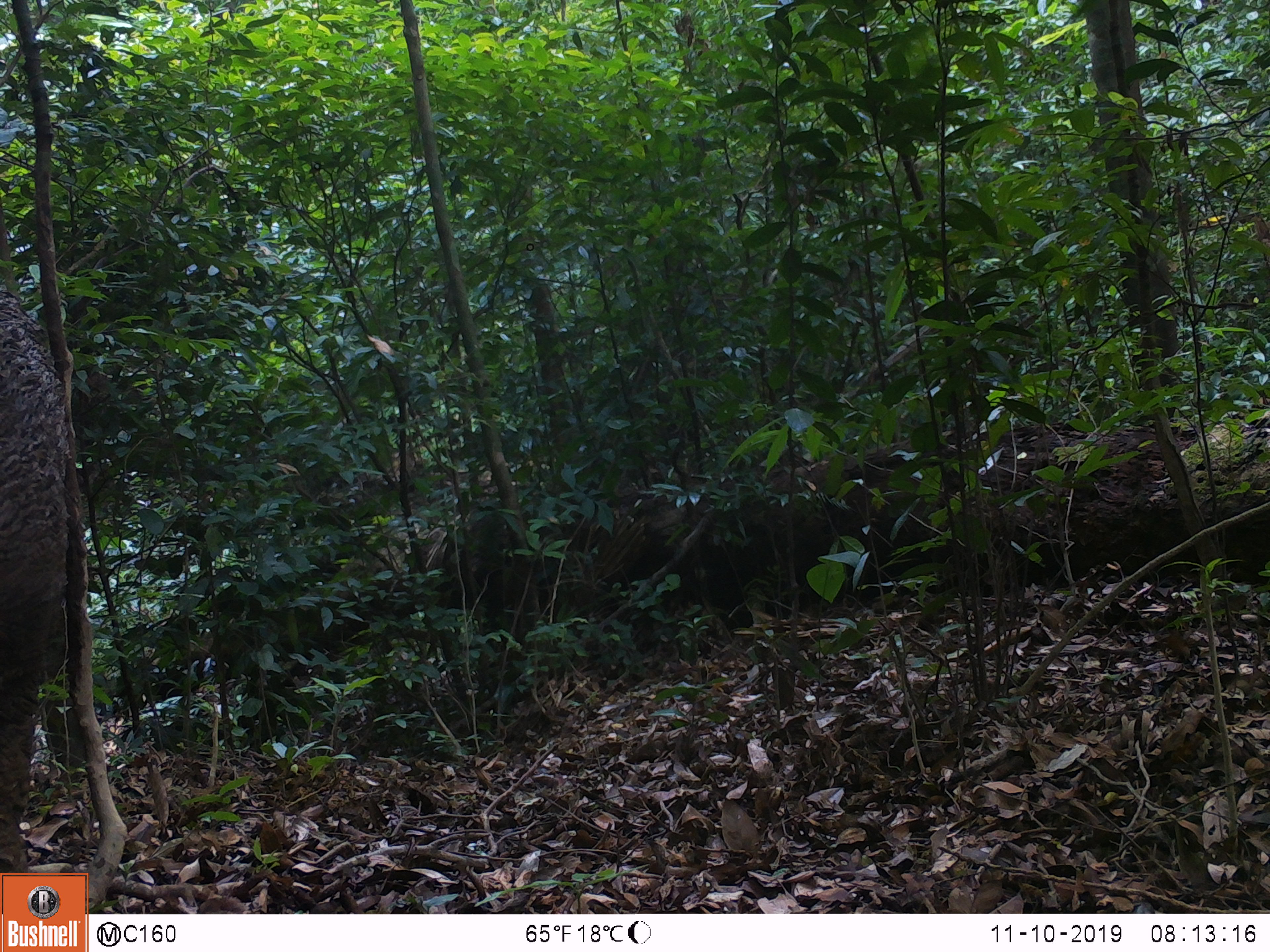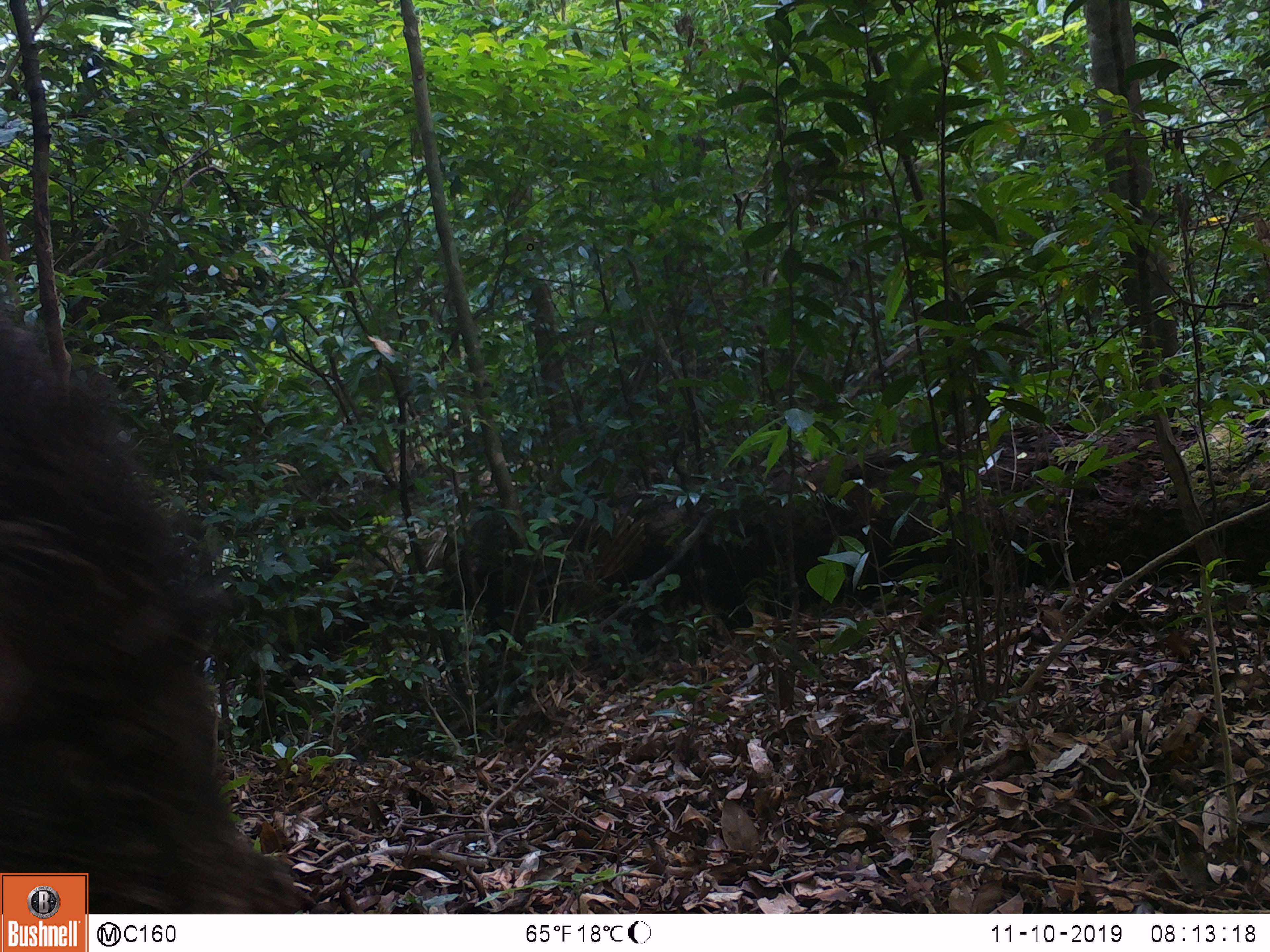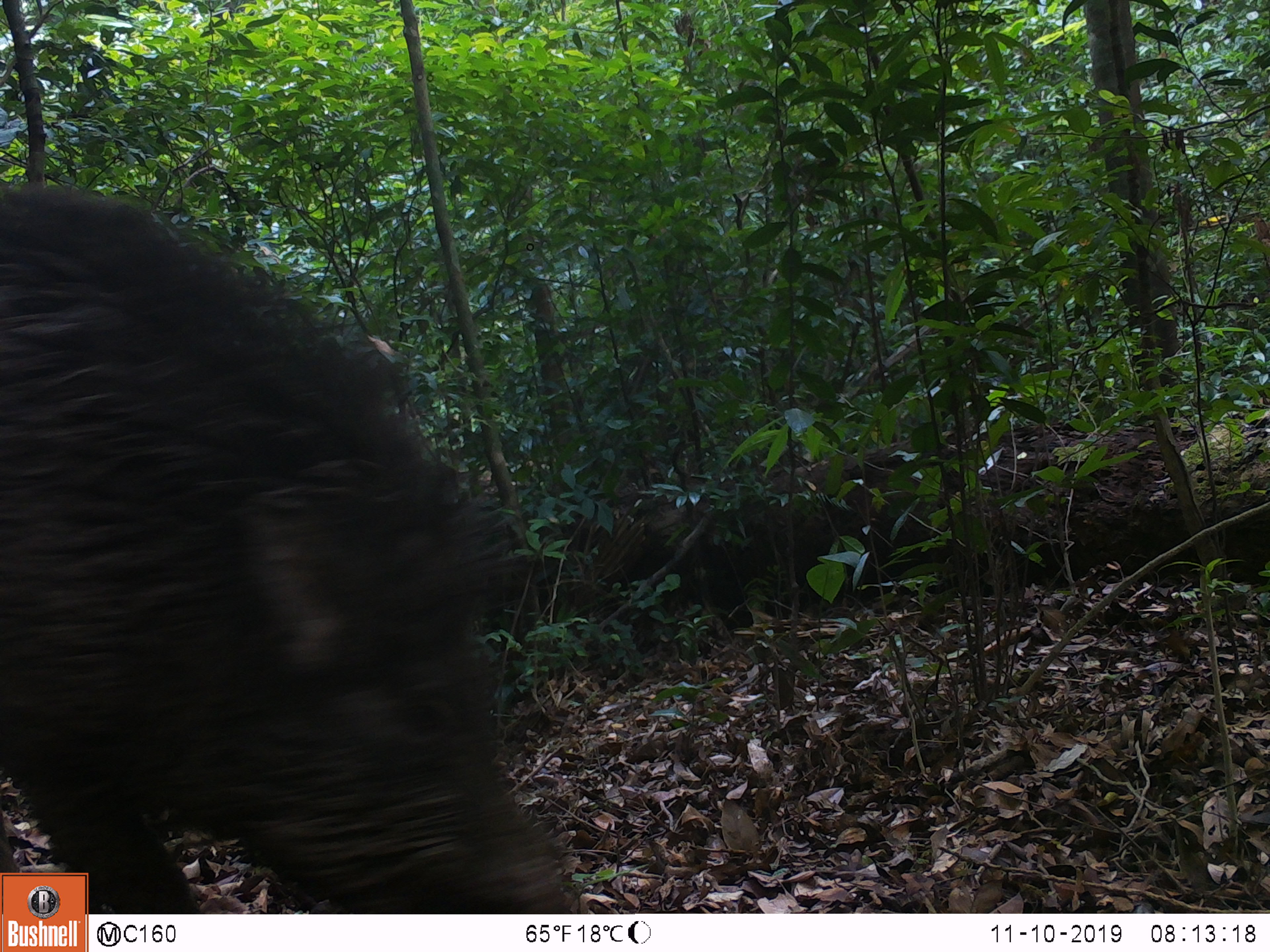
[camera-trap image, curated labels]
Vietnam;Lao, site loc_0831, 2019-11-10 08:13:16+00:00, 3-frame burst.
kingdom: Animalia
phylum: Chordata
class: Mammalia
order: Artiodactyla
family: Suidae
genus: Sus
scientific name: Sus scrofa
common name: eurasian wild pig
Eurasian wild pig (Sus scrofa). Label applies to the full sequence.